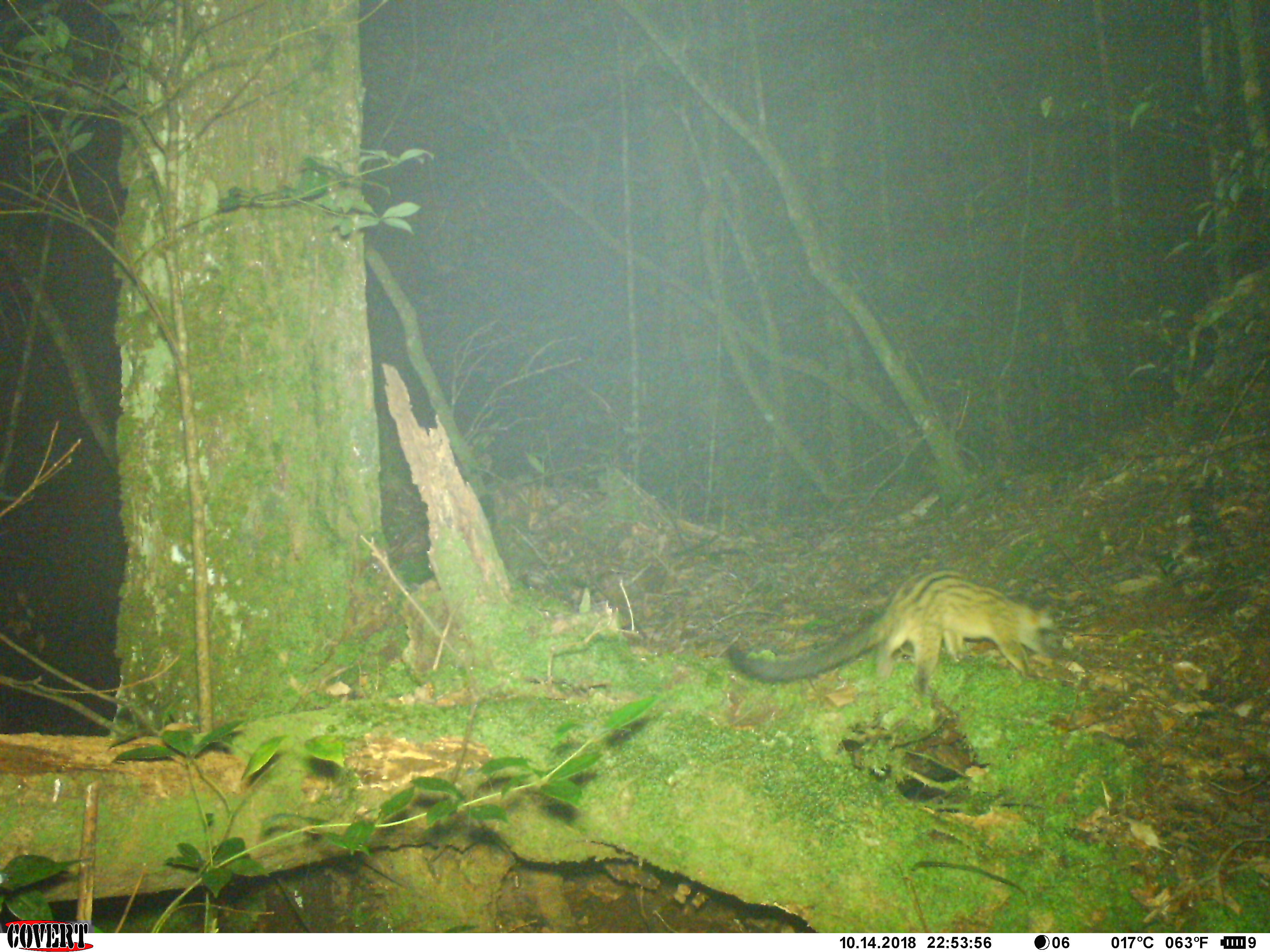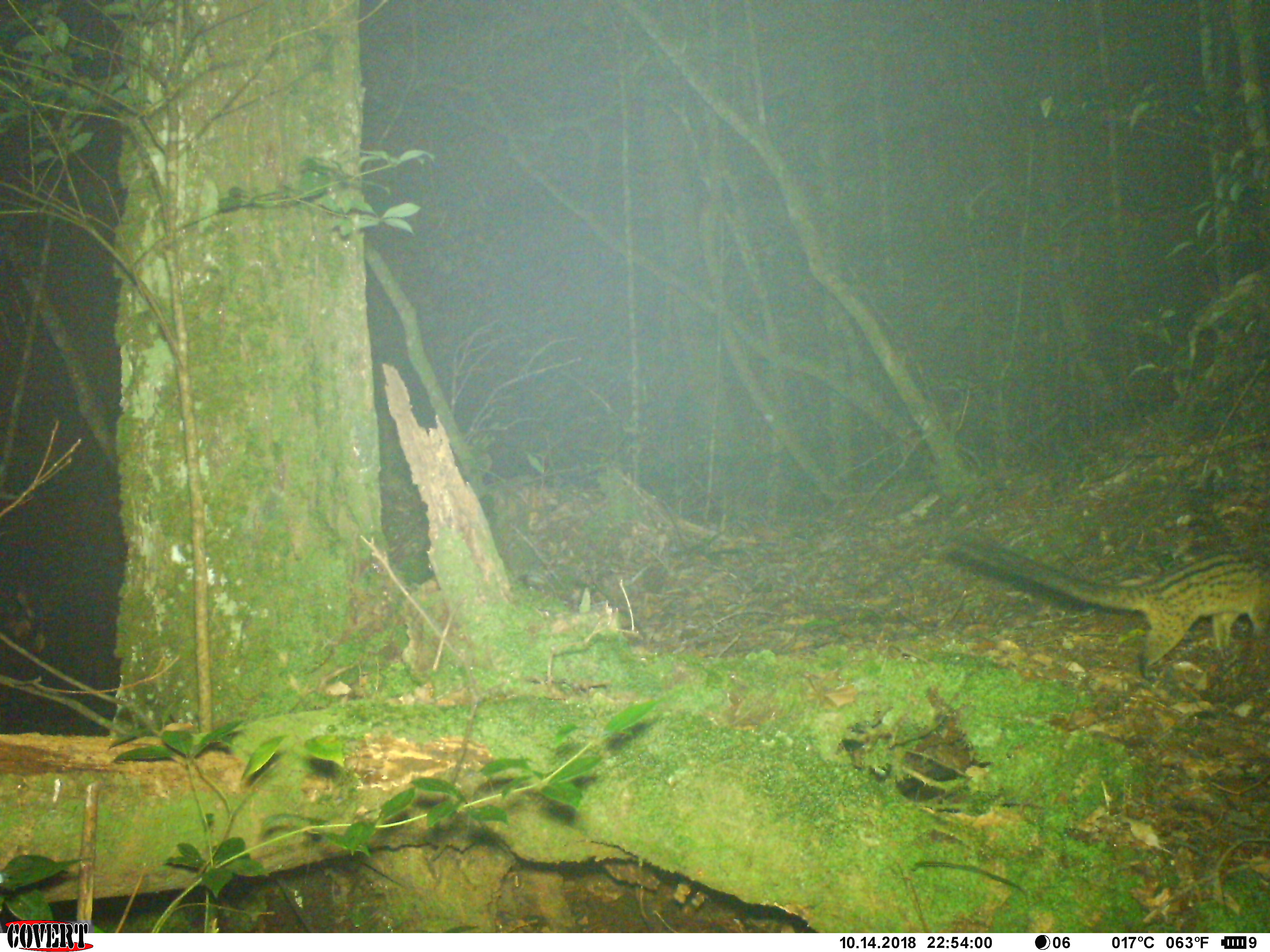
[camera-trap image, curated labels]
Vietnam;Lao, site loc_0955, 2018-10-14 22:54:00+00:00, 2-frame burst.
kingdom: Animalia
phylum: Chordata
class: Mammalia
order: Carnivora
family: Viverridae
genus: Paradoxurus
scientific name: Paradoxurus hermaphroditus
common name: common palm civet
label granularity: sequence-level